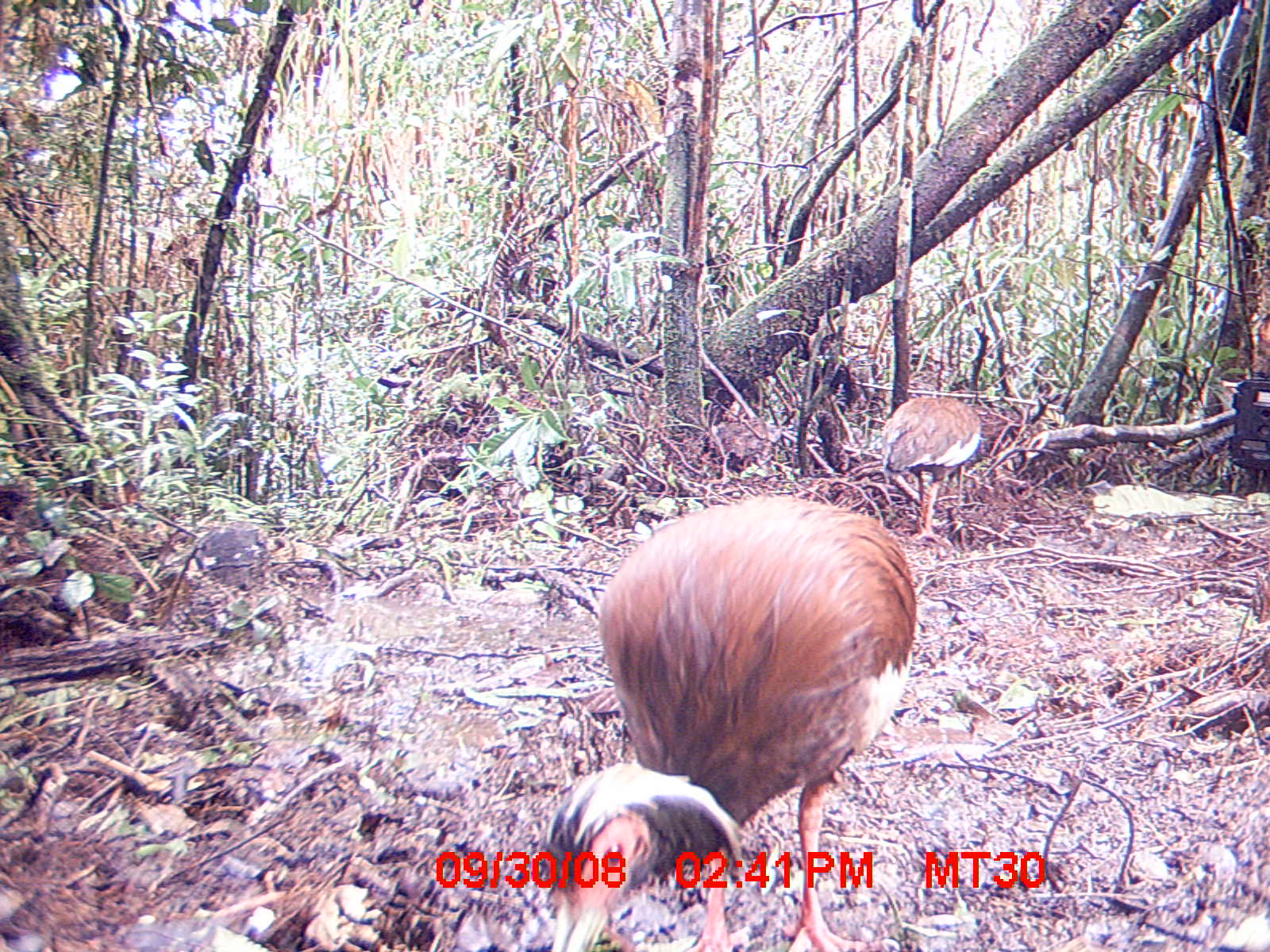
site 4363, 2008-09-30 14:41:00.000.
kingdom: Animalia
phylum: Chordata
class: Aves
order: Pelecaniformes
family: Threskiornithidae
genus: Lophotibis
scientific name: Lophotibis cristata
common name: madagascan ibis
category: lophotibis cristataa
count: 2